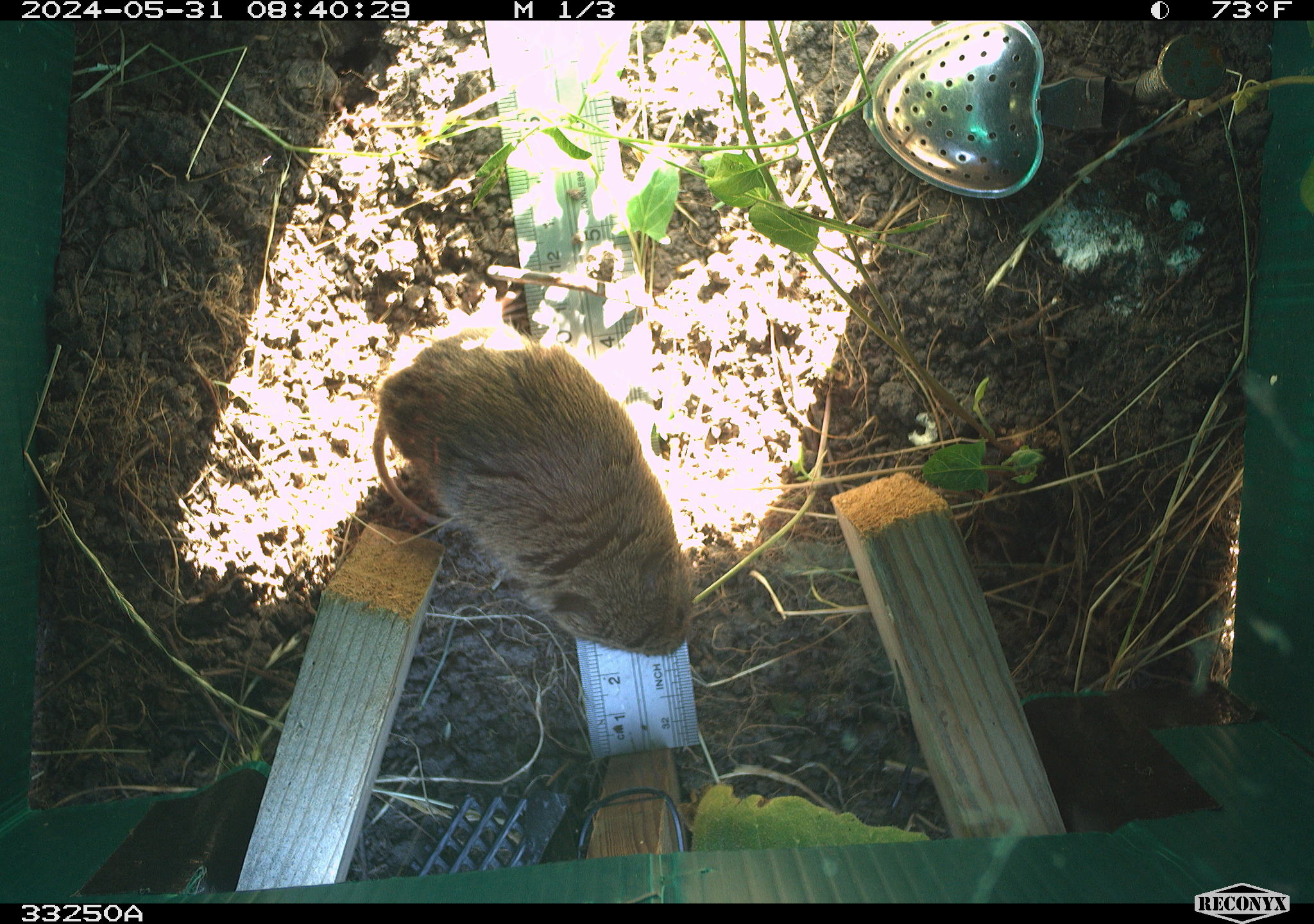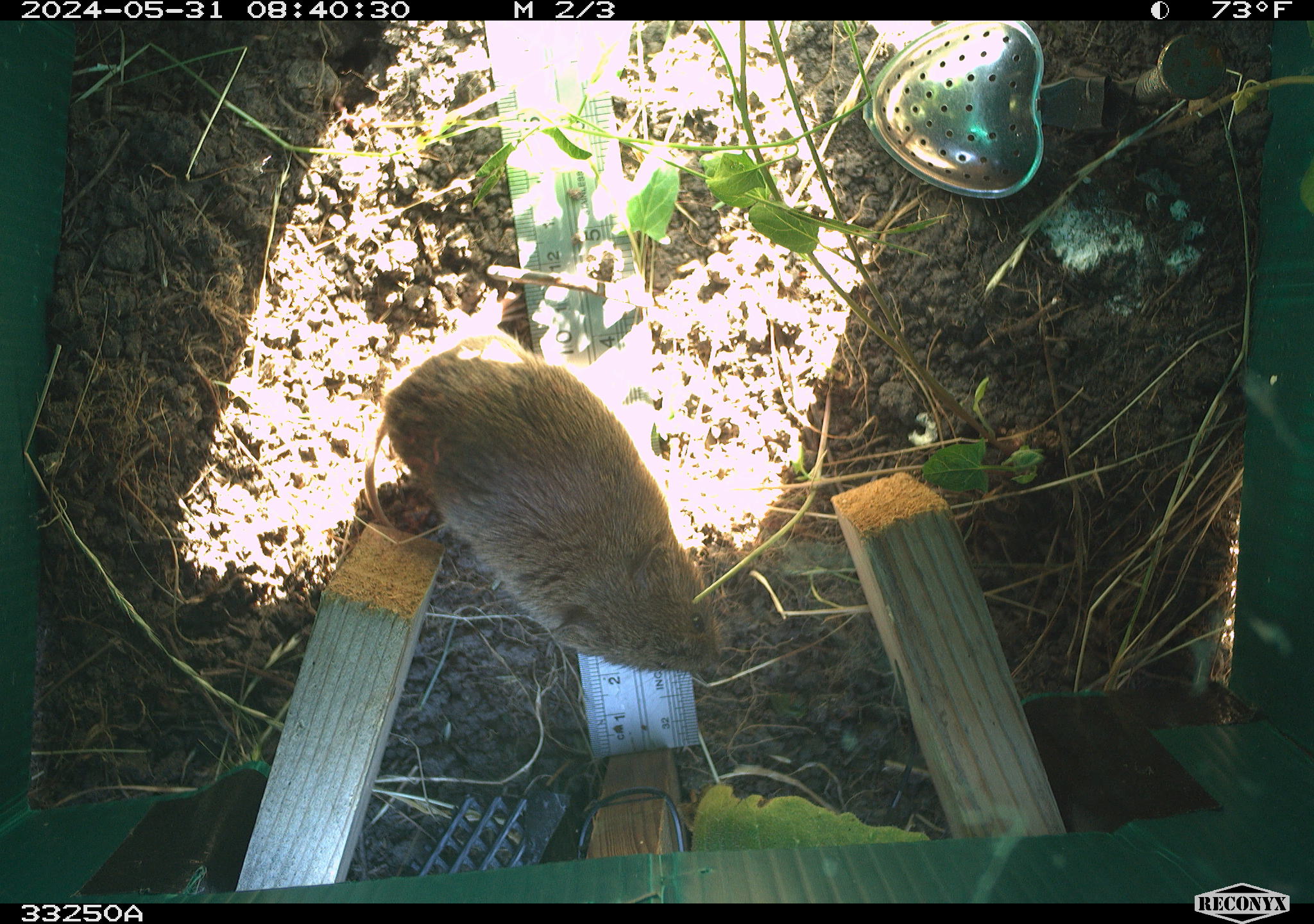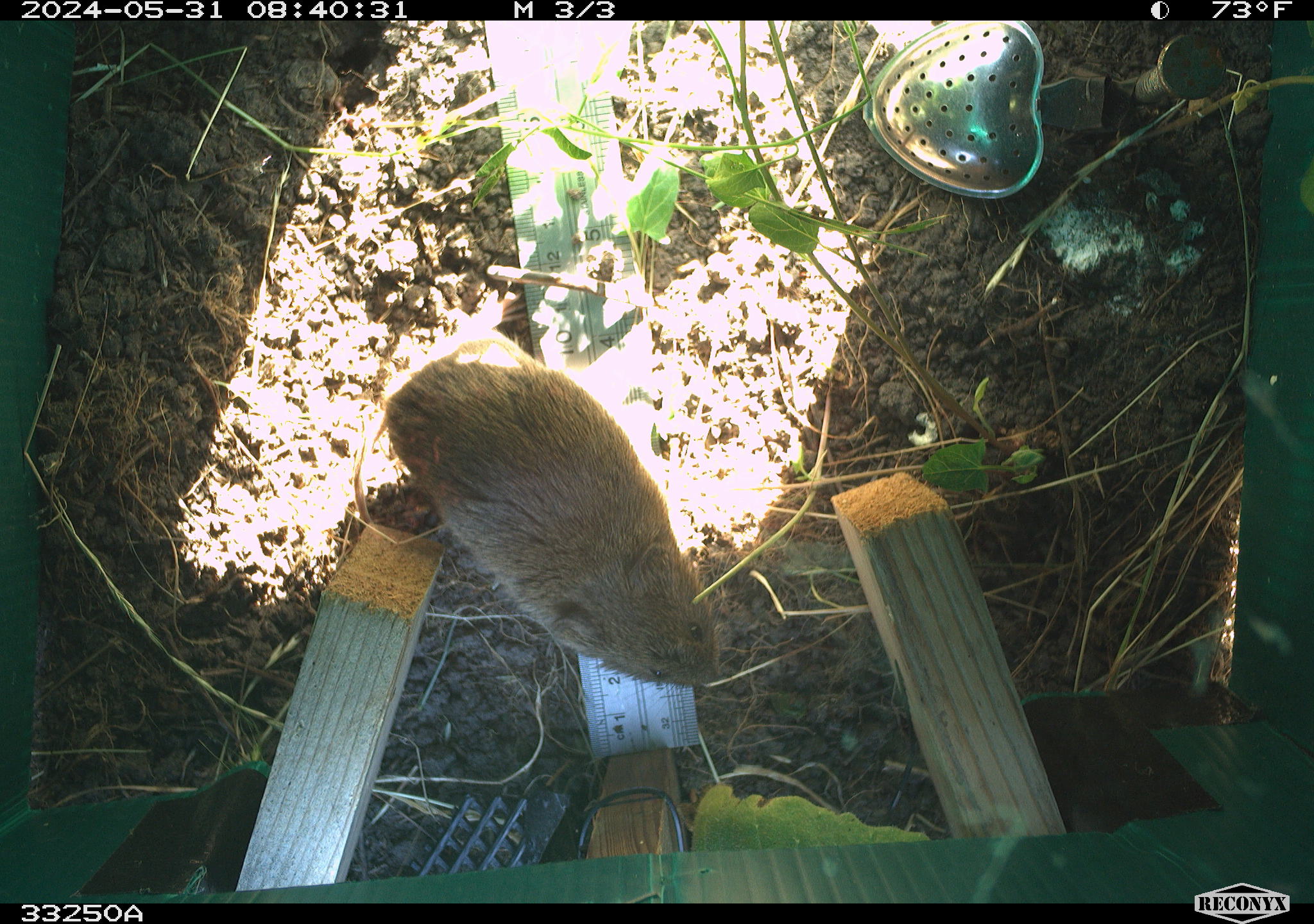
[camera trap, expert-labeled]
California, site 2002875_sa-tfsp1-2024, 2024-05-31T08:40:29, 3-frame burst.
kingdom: Animalia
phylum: Chordata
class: Mammalia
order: Rodentia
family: Cricetidae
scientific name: Arvicolinae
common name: voles, lemmings, and muskrats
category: arvicolinae subfamily